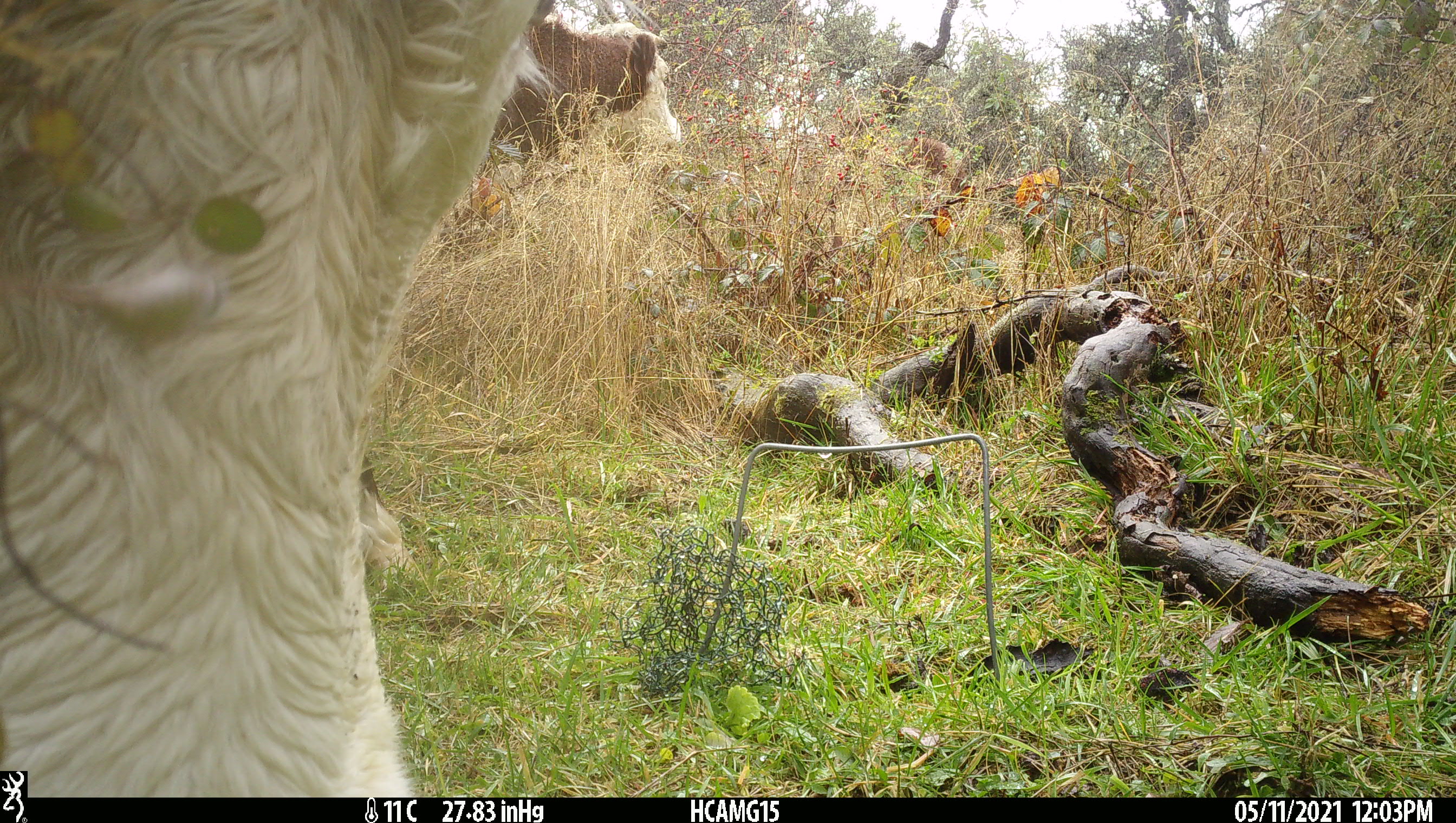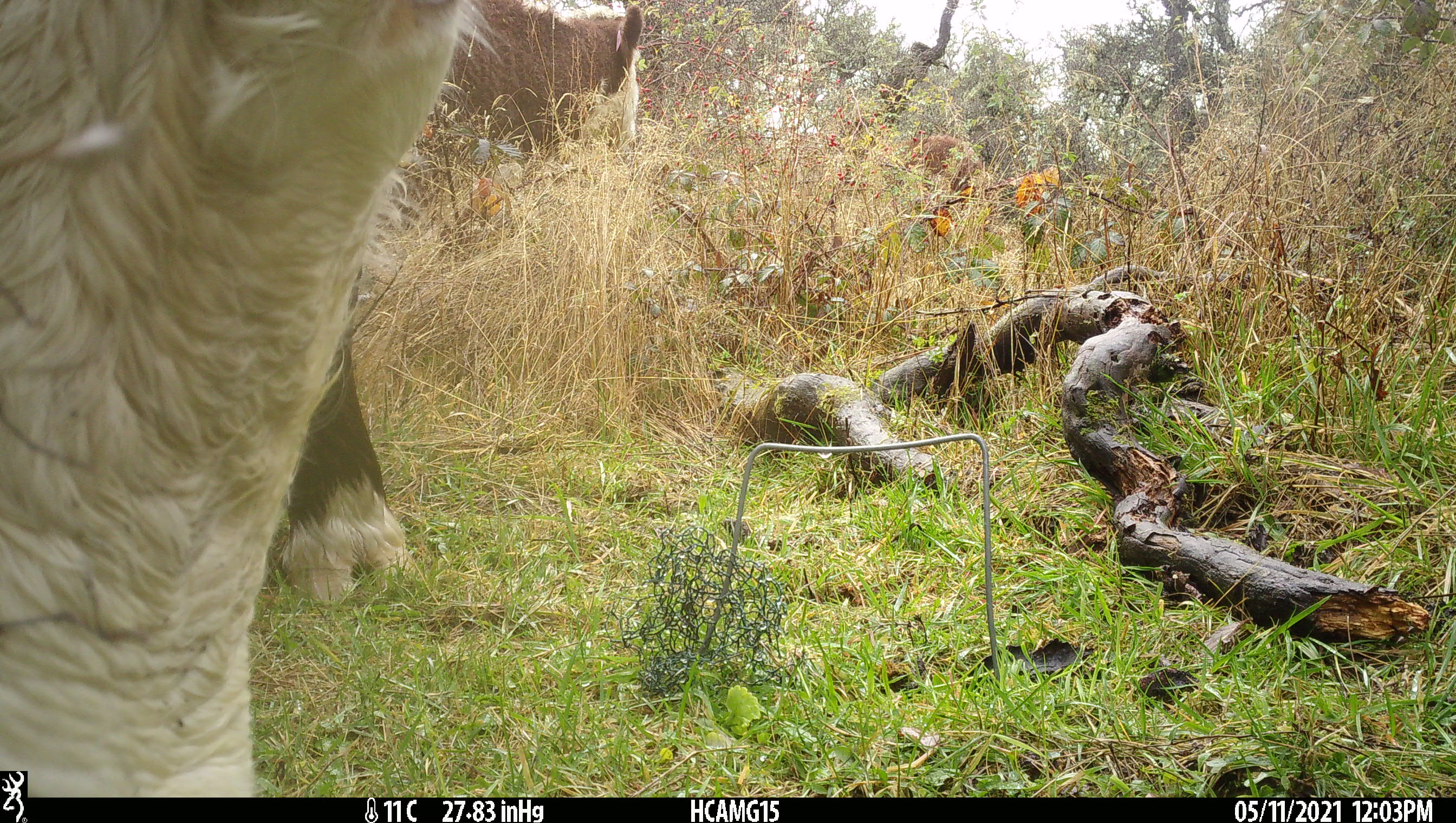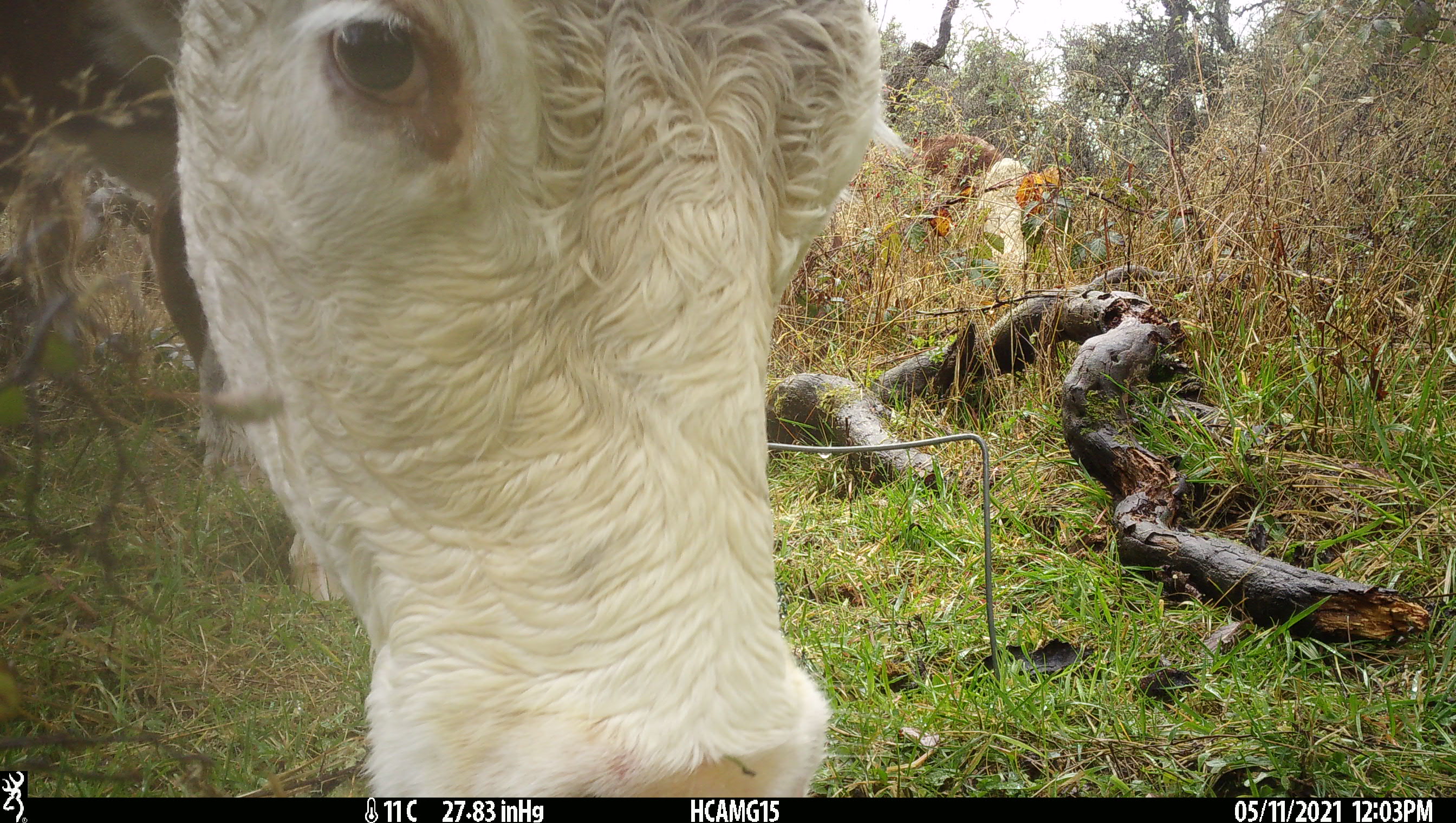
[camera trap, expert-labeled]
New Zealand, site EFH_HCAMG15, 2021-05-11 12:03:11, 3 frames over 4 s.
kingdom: Animalia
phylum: Chordata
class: Mammalia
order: Artiodactyla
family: Bovidae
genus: Bos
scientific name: Bos taurus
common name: domestic cow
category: cow